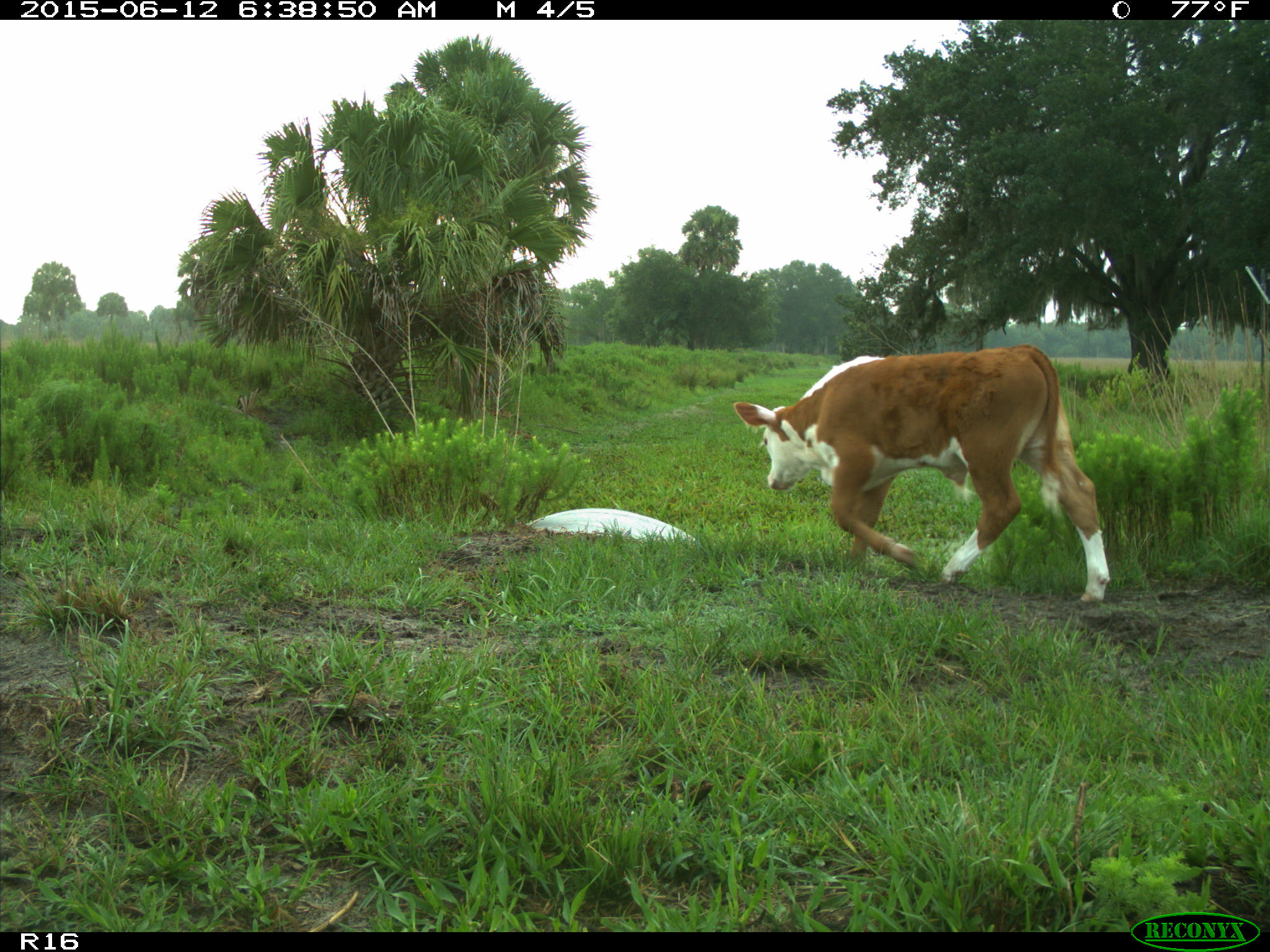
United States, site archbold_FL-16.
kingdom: Animalia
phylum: Chordata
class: Mammalia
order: Artiodactyla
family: Bovidae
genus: Bos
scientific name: Bos taurus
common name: domestic cow